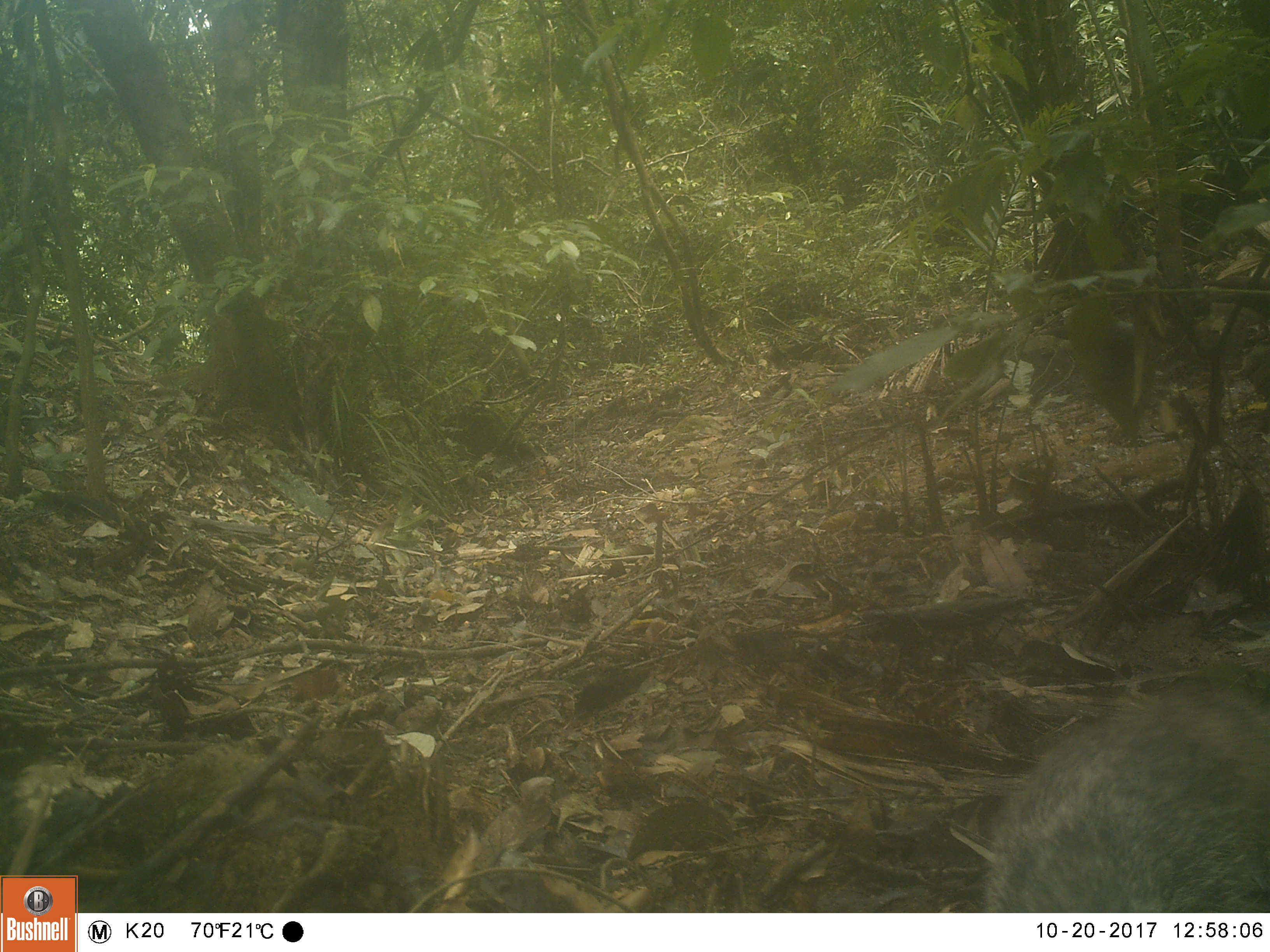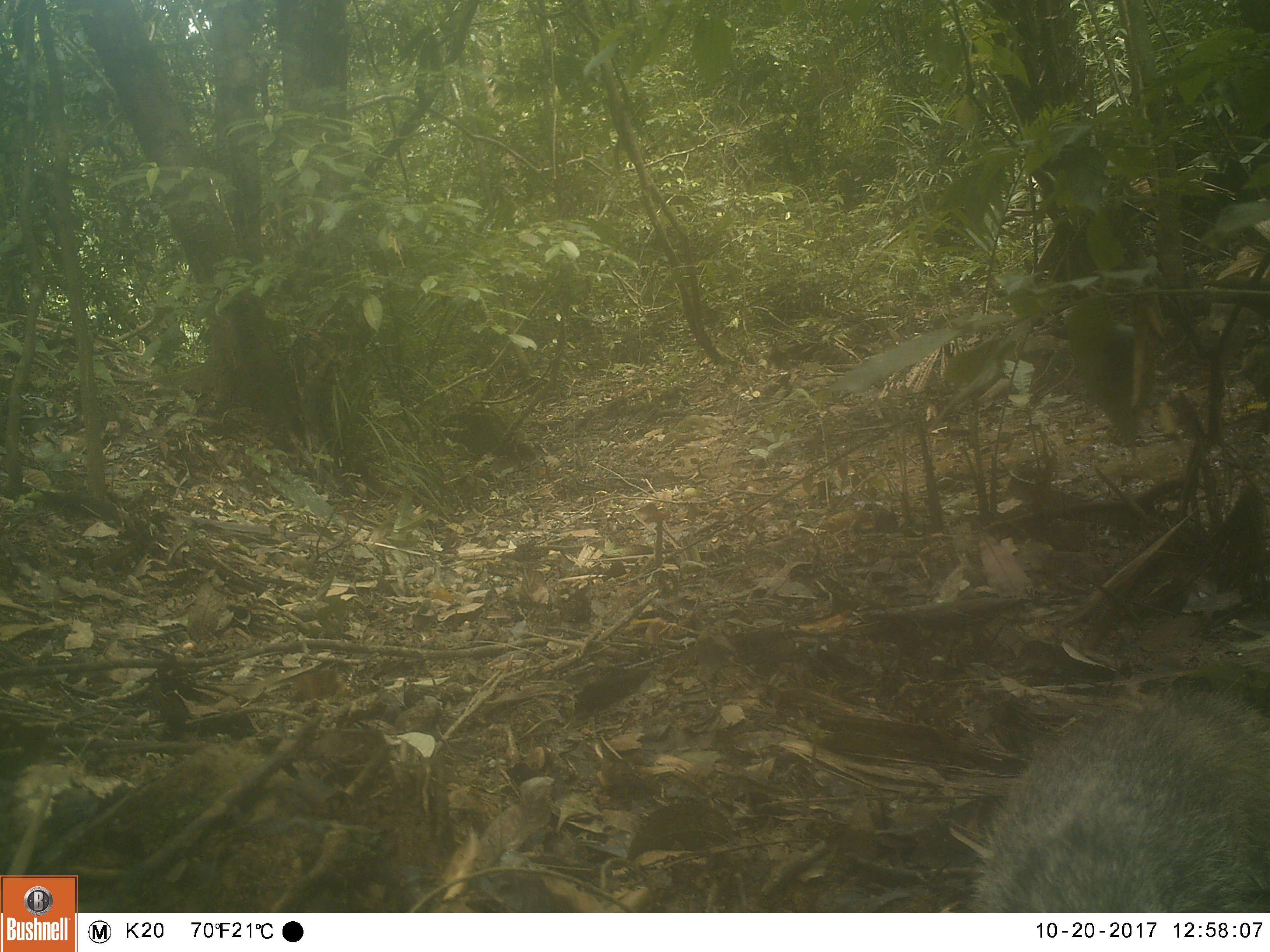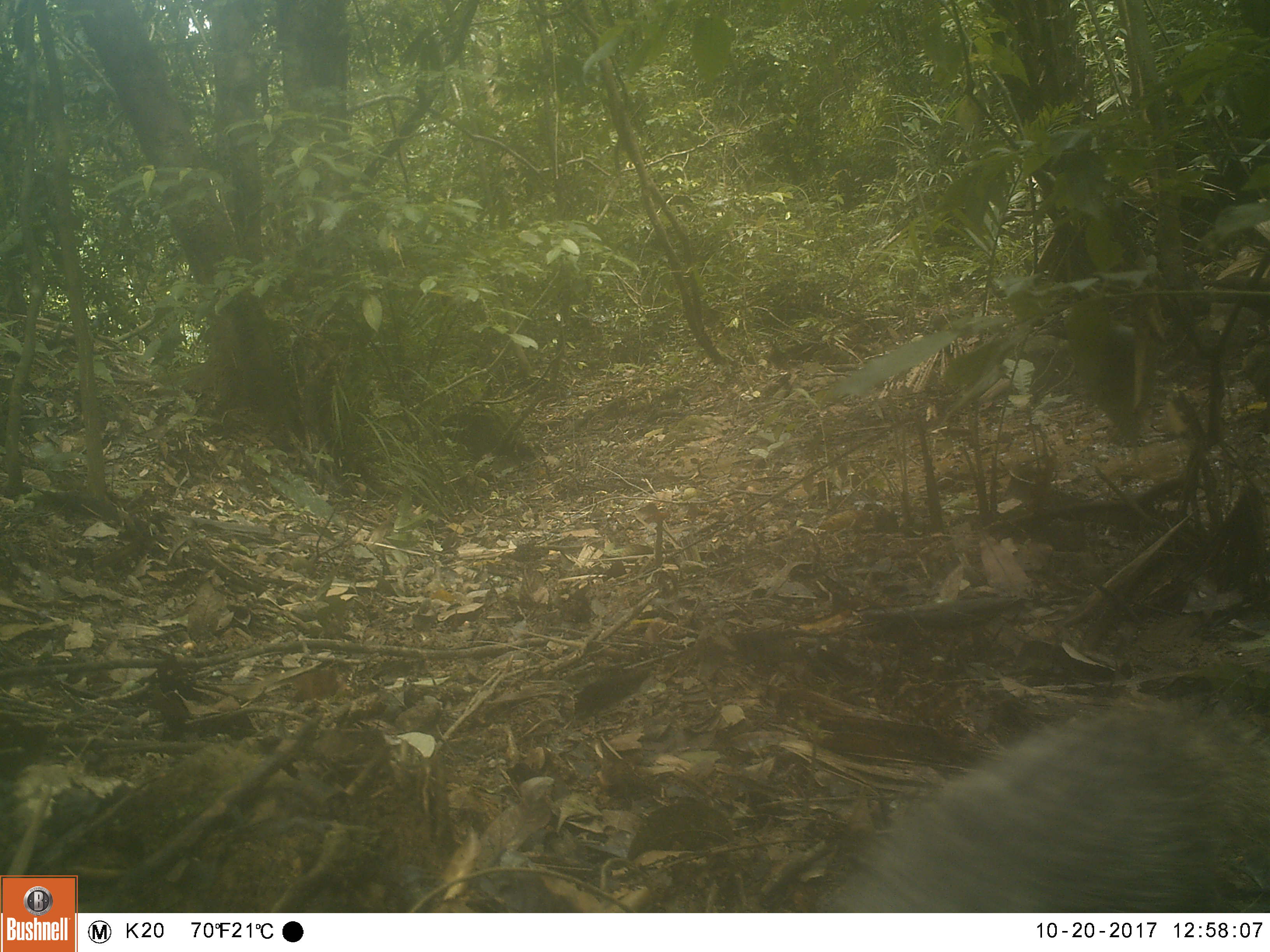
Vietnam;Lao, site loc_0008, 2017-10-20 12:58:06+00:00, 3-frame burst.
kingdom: Animalia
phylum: Chordata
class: Mammalia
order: Carnivora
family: Herpestidae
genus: Urva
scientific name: Urva urva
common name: crab-eating mongoose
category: crab eating mongoose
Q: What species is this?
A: Crab eating mongoose (crab-eating mongoose) (Urva urva).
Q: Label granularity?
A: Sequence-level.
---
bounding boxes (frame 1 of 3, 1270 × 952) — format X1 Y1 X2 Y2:
crab eating mongoose: 983 683 1270 911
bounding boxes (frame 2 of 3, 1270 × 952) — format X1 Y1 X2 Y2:
crab eating mongoose: 968 684 1270 913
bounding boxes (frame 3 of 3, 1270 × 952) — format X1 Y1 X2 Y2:
crab eating mongoose: 834 694 1270 912